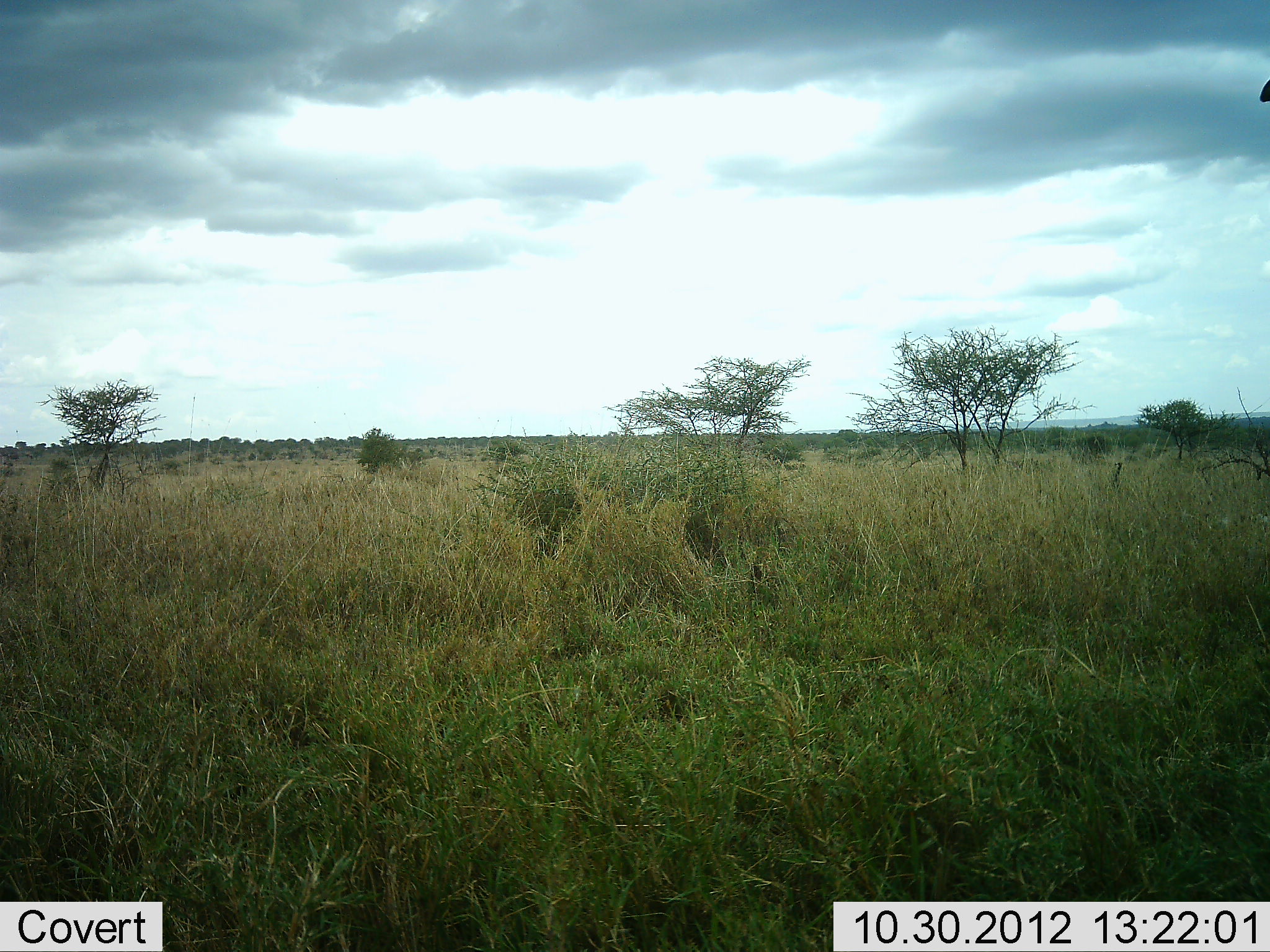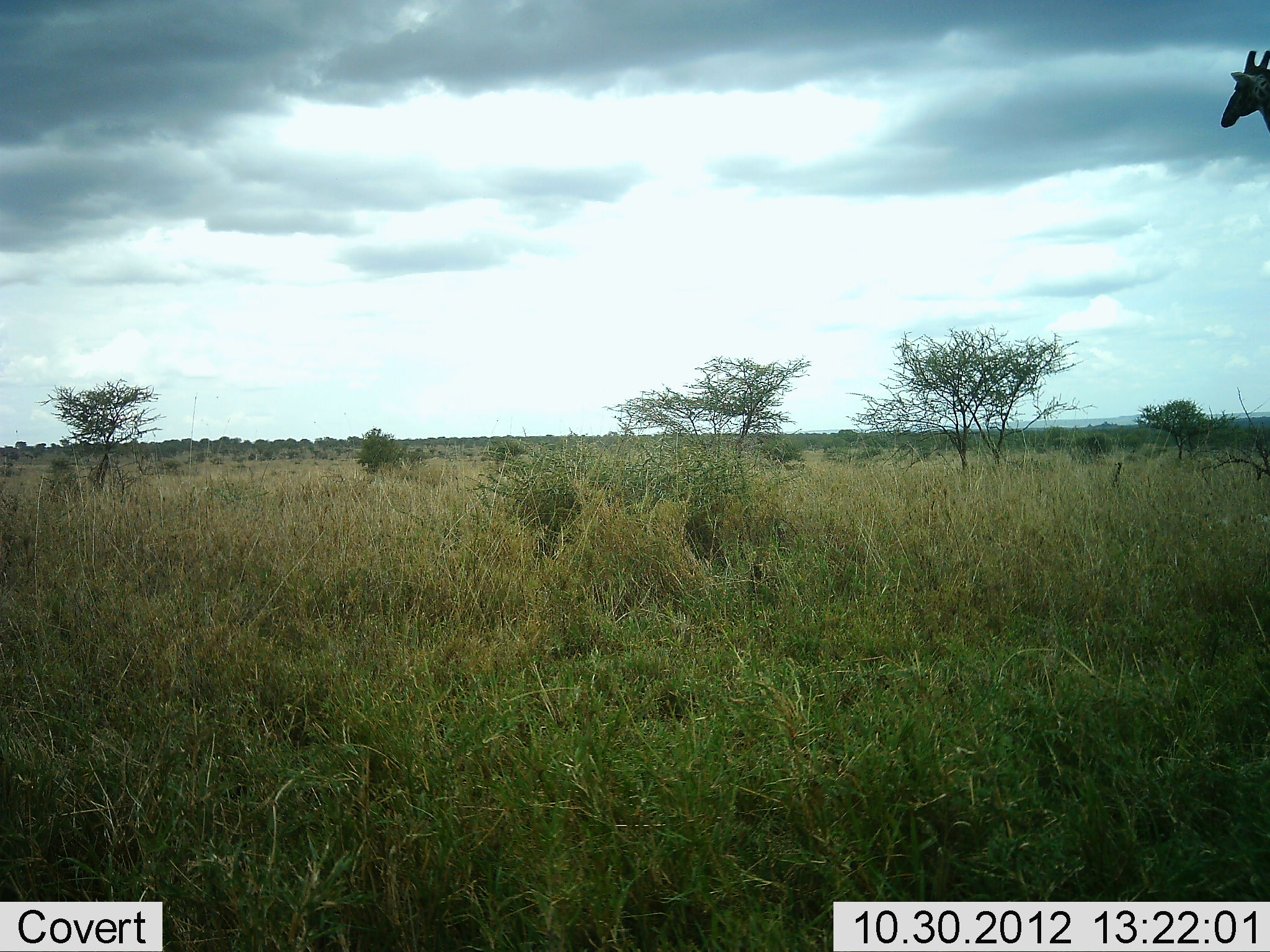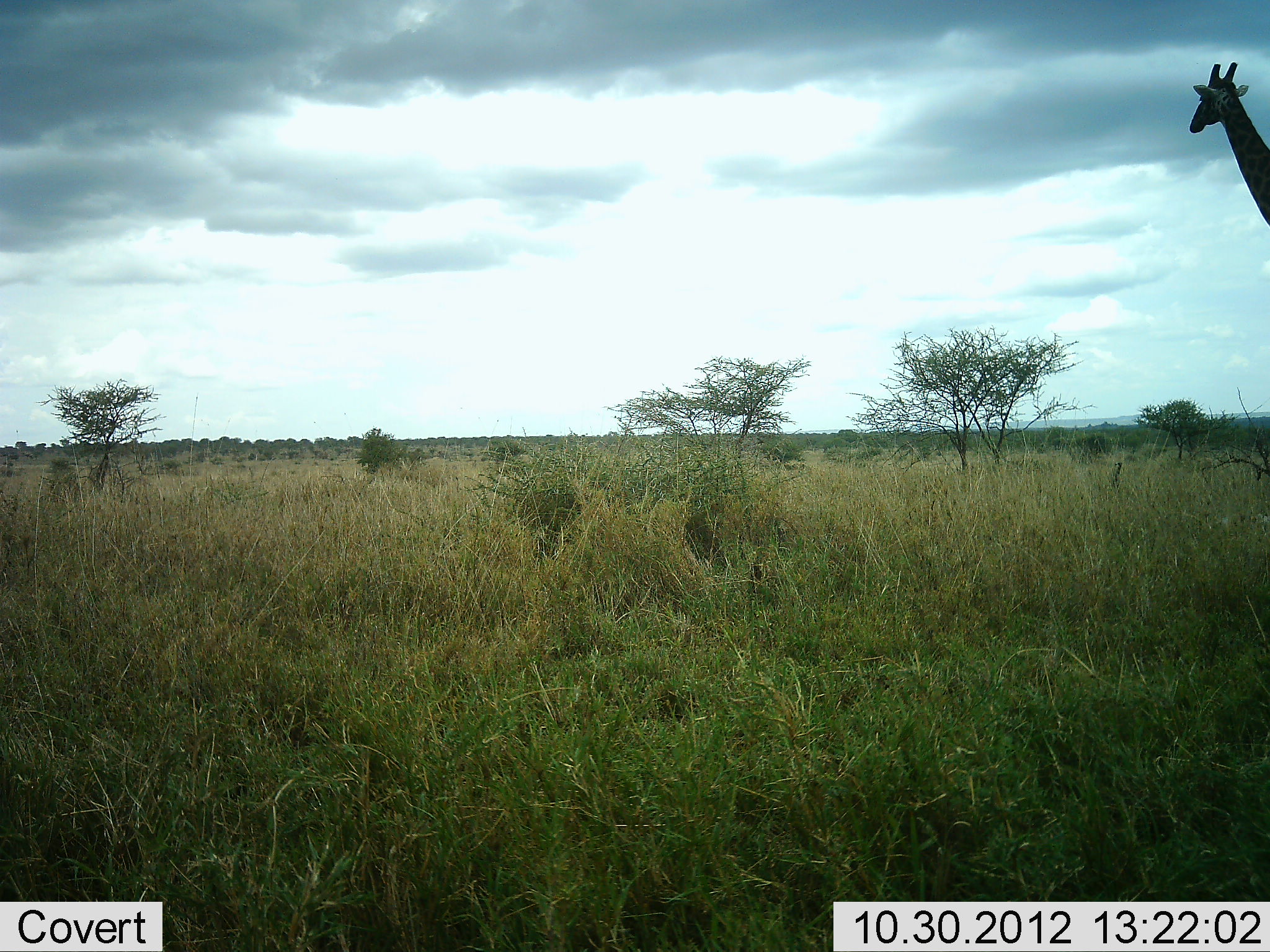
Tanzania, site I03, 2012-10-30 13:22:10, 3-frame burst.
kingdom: Animalia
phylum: Chordata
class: Mammalia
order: Artiodactyla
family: Giraffidae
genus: Giraffa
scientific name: Giraffa camelopardalis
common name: giraffe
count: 1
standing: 0%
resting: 0%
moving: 100%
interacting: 0%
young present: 0%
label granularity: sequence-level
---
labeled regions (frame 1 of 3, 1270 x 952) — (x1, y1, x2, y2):
animal: (1259, 78, 1270, 103)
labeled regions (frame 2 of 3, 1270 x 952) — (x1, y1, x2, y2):
animal: (1221, 50, 1270, 133)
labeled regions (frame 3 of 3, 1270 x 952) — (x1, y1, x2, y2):
animal: (1188, 62, 1270, 226)